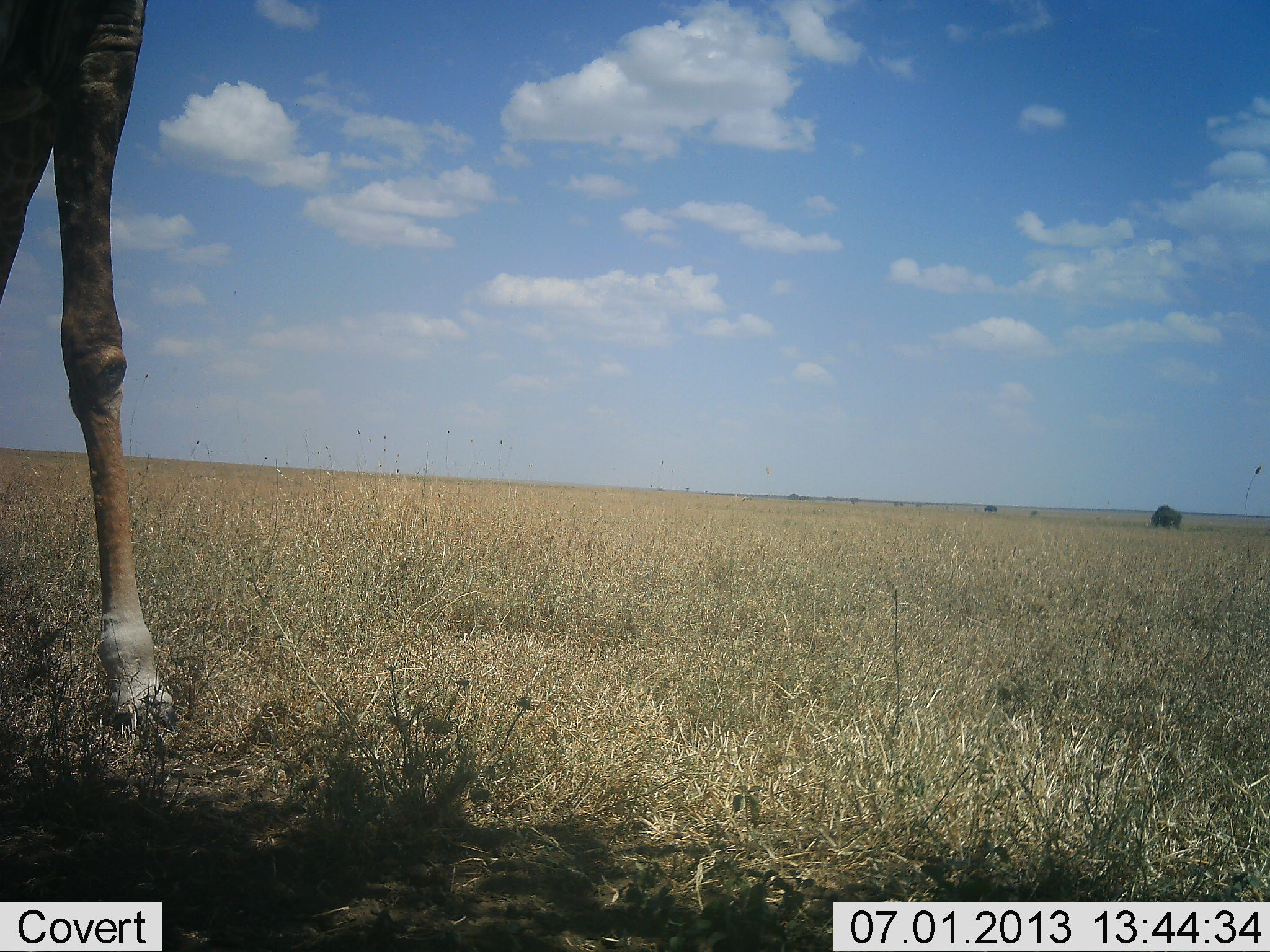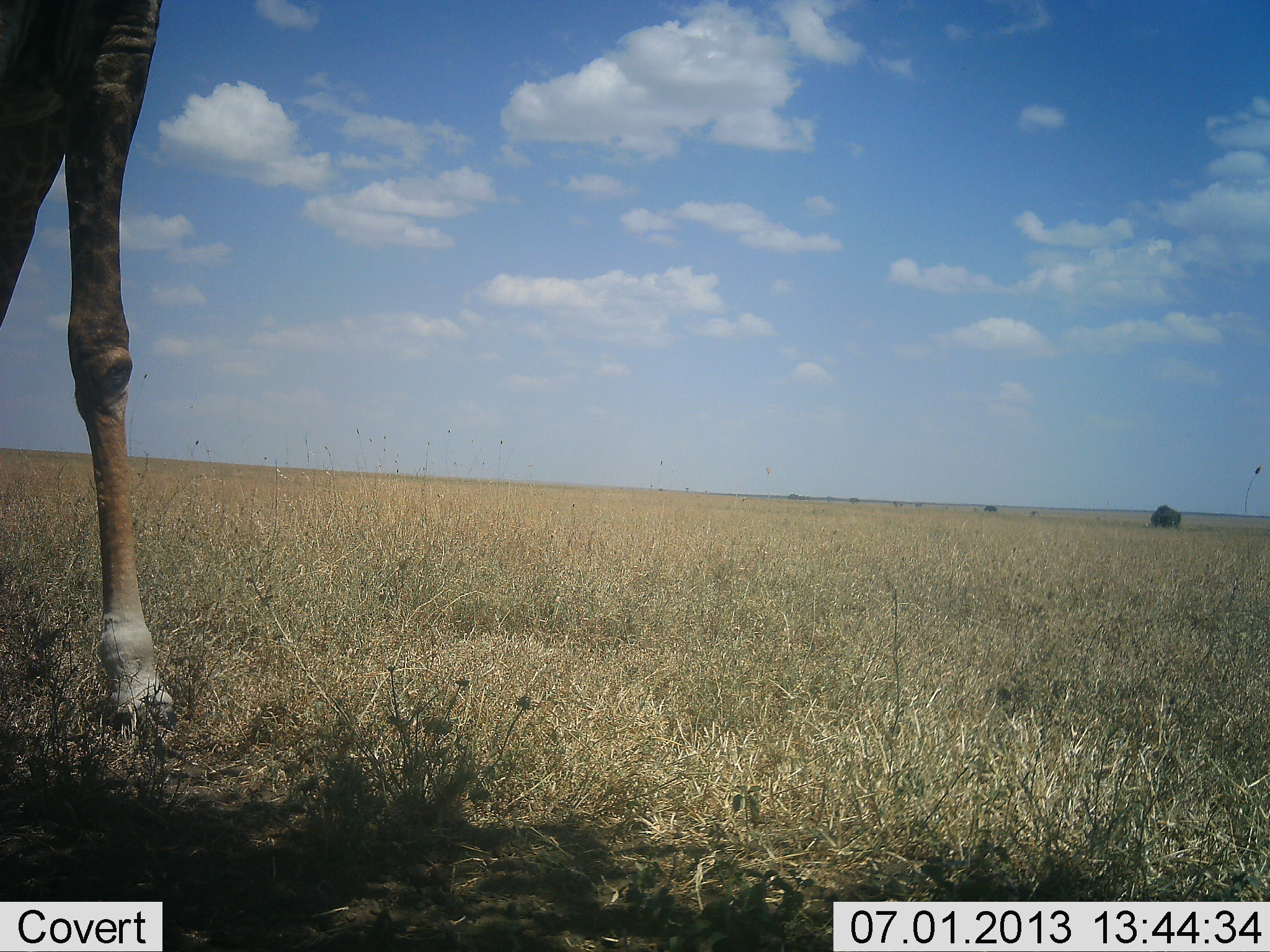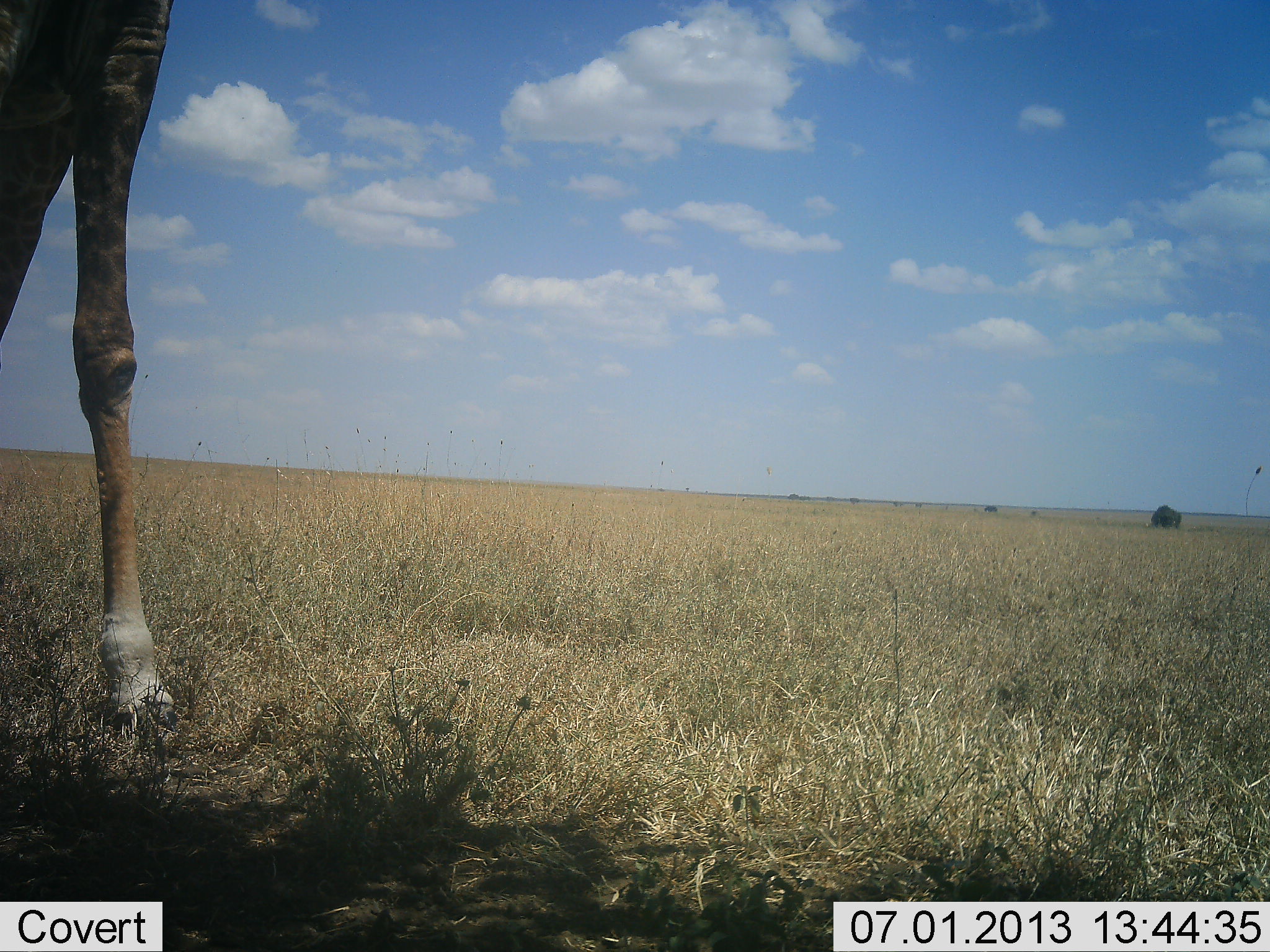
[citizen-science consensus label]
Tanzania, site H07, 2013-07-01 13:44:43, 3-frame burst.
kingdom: Animalia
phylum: Chordata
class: Mammalia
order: Artiodactyla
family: Giraffidae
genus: Giraffa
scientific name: Giraffa camelopardalis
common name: giraffe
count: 1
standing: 90%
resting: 0%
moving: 3%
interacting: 0%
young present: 0%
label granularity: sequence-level